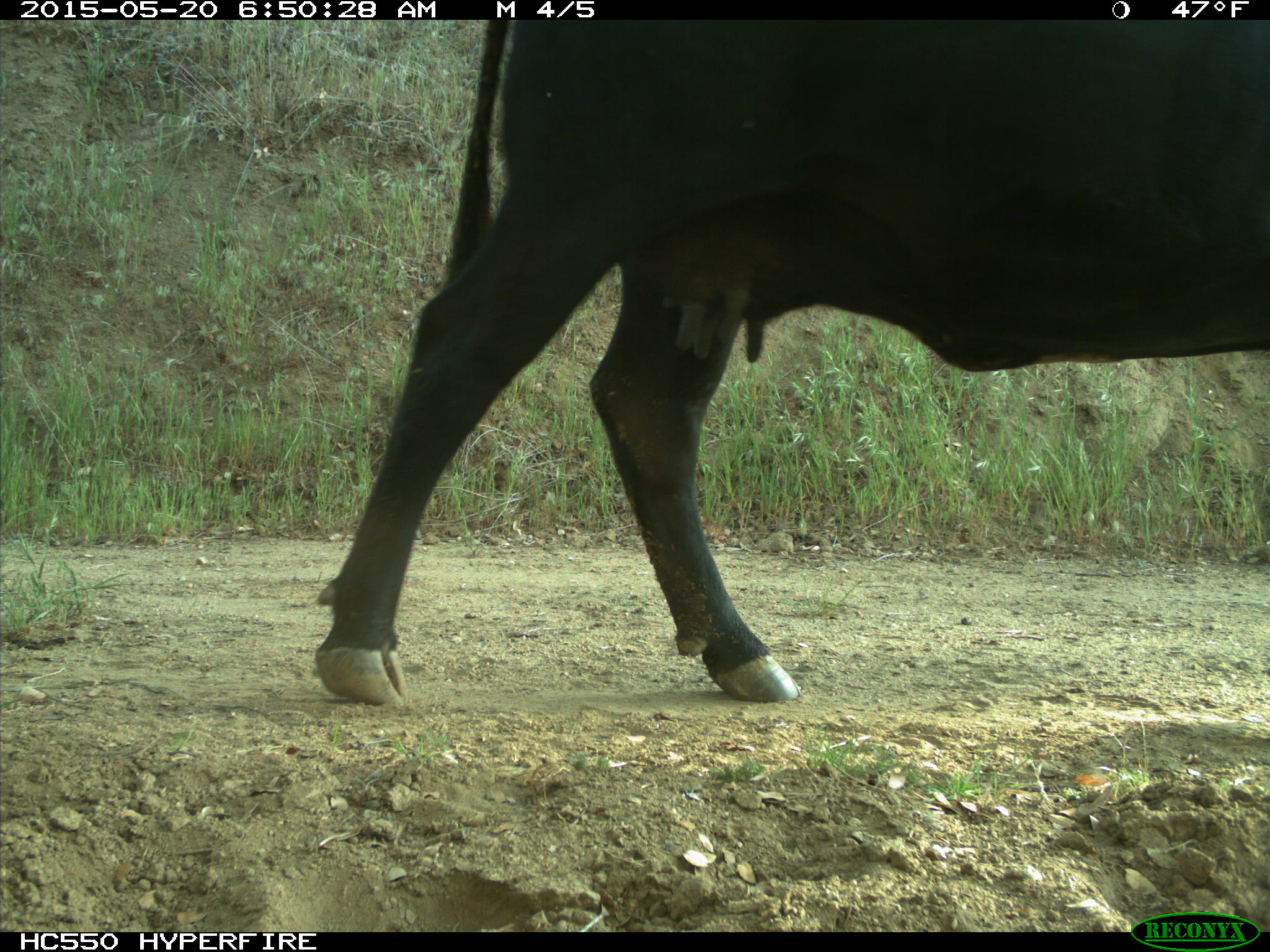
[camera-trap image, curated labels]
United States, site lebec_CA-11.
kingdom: Animalia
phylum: Chordata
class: Mammalia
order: Artiodactyla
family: Bovidae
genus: Bos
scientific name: Bos taurus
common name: domestic cow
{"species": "Bos taurus (domestic cow)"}